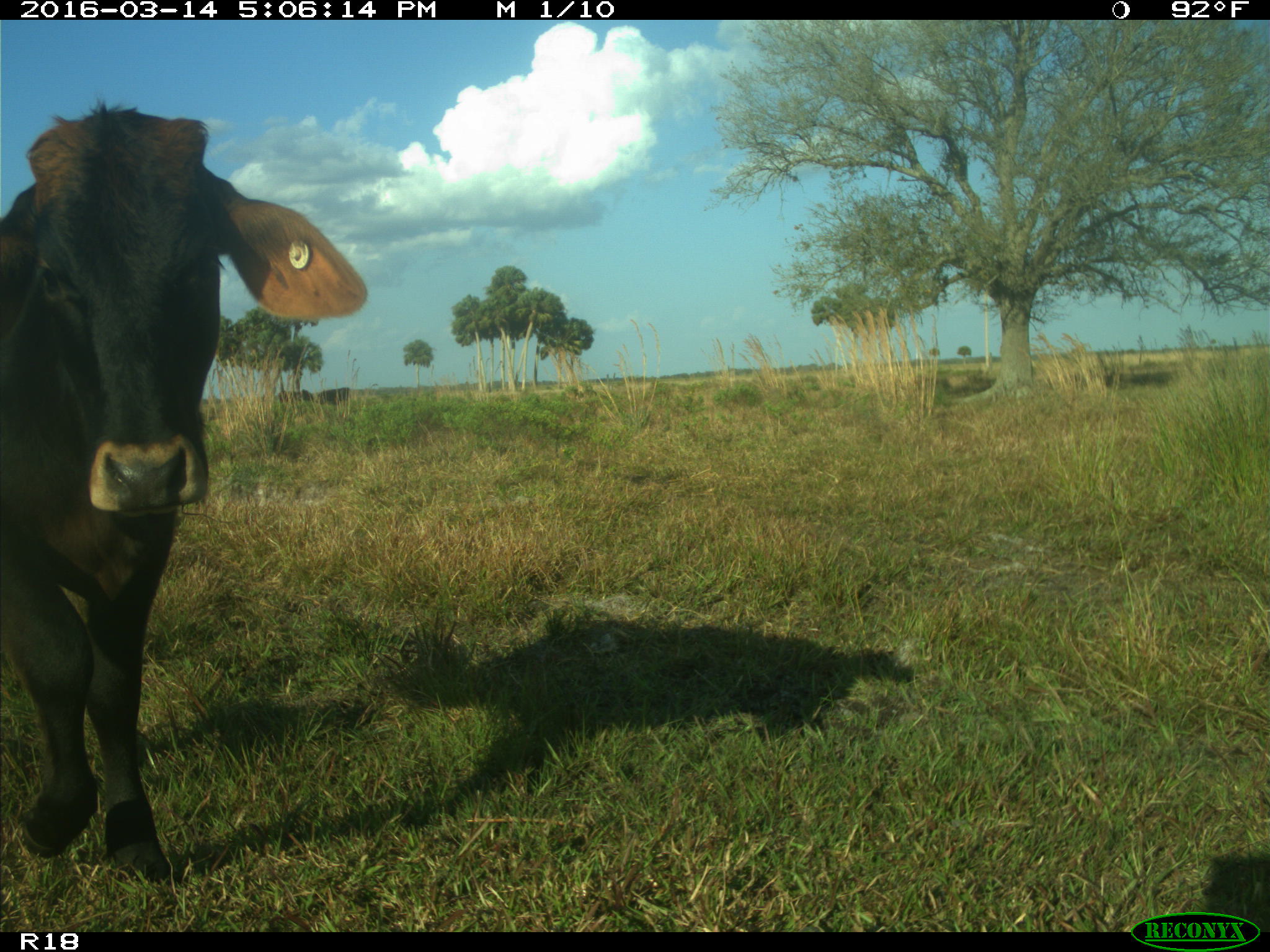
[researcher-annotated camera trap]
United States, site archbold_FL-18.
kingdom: Animalia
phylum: Chordata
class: Mammalia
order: Artiodactyla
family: Bovidae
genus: Bos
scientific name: Bos taurus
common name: domestic cow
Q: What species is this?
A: Bos taurus (domestic cow).